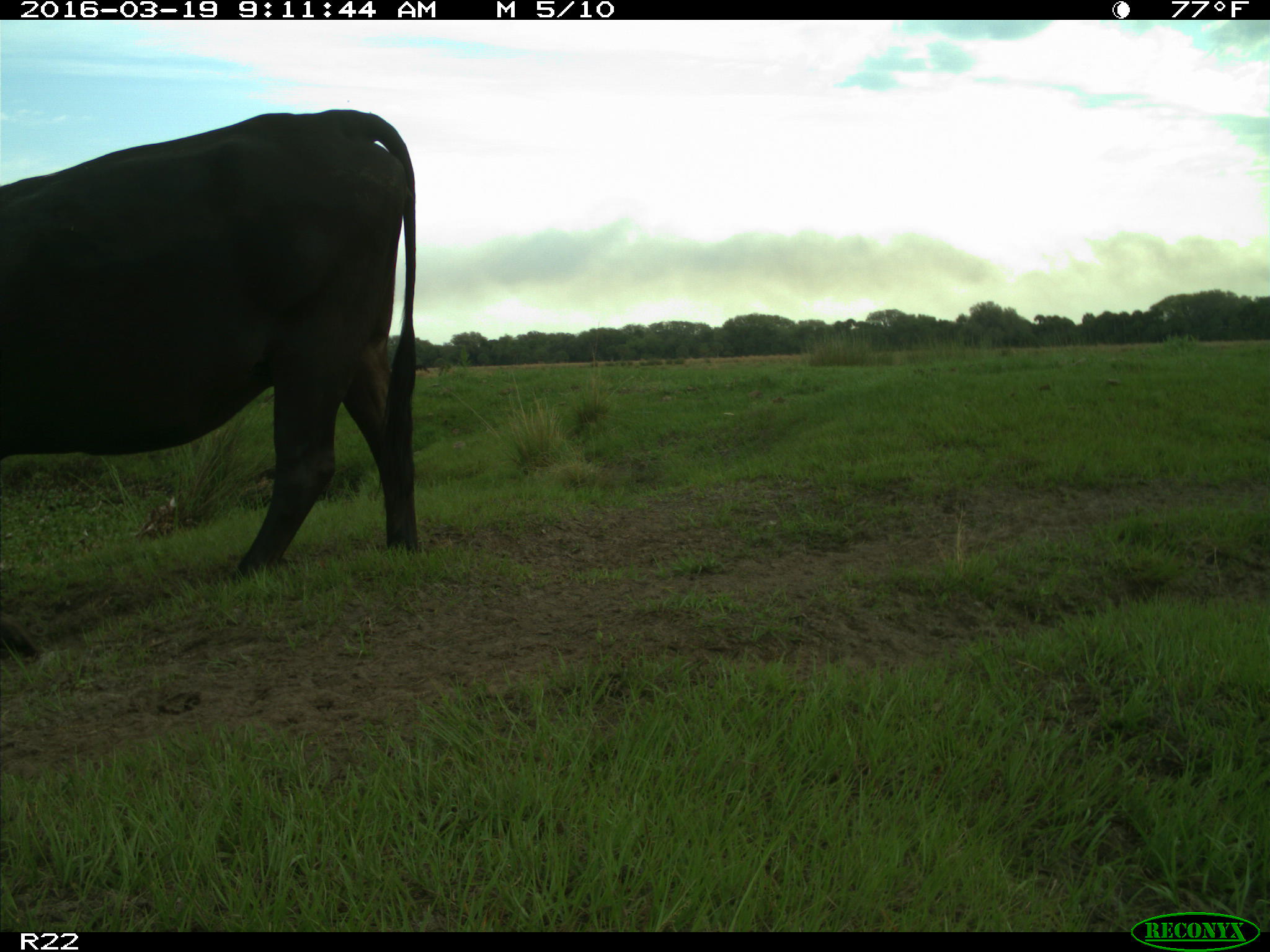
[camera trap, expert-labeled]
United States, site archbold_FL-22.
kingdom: Animalia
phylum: Chordata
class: Mammalia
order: Artiodactyla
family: Bovidae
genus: Bos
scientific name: Bos taurus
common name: domestic cow